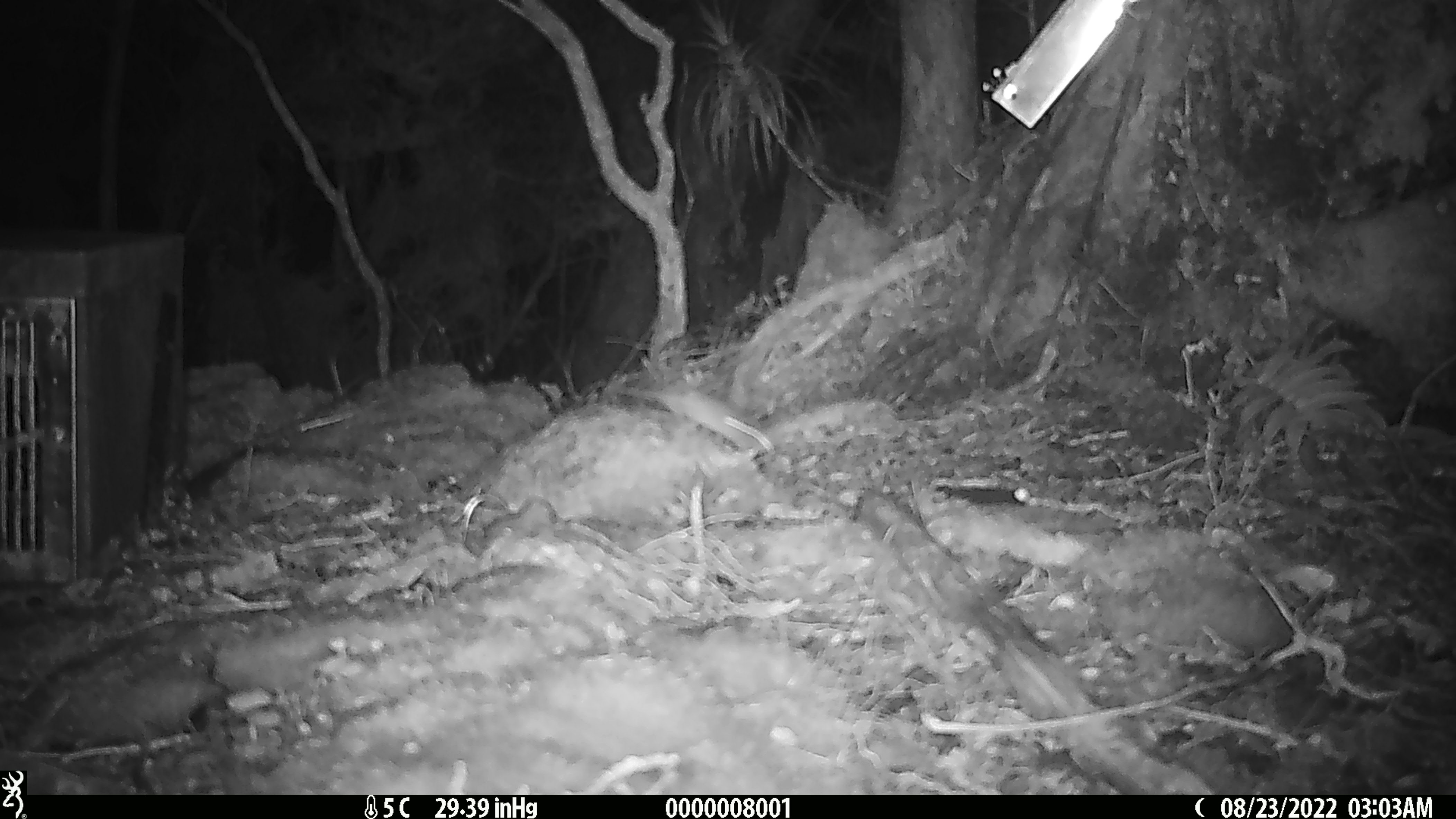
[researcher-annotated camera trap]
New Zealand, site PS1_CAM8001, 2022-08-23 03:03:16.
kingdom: Animalia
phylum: Chordata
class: Mammalia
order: Rodentia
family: Muridae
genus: Mus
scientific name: Mus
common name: mouse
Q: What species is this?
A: Mouse (Mus).